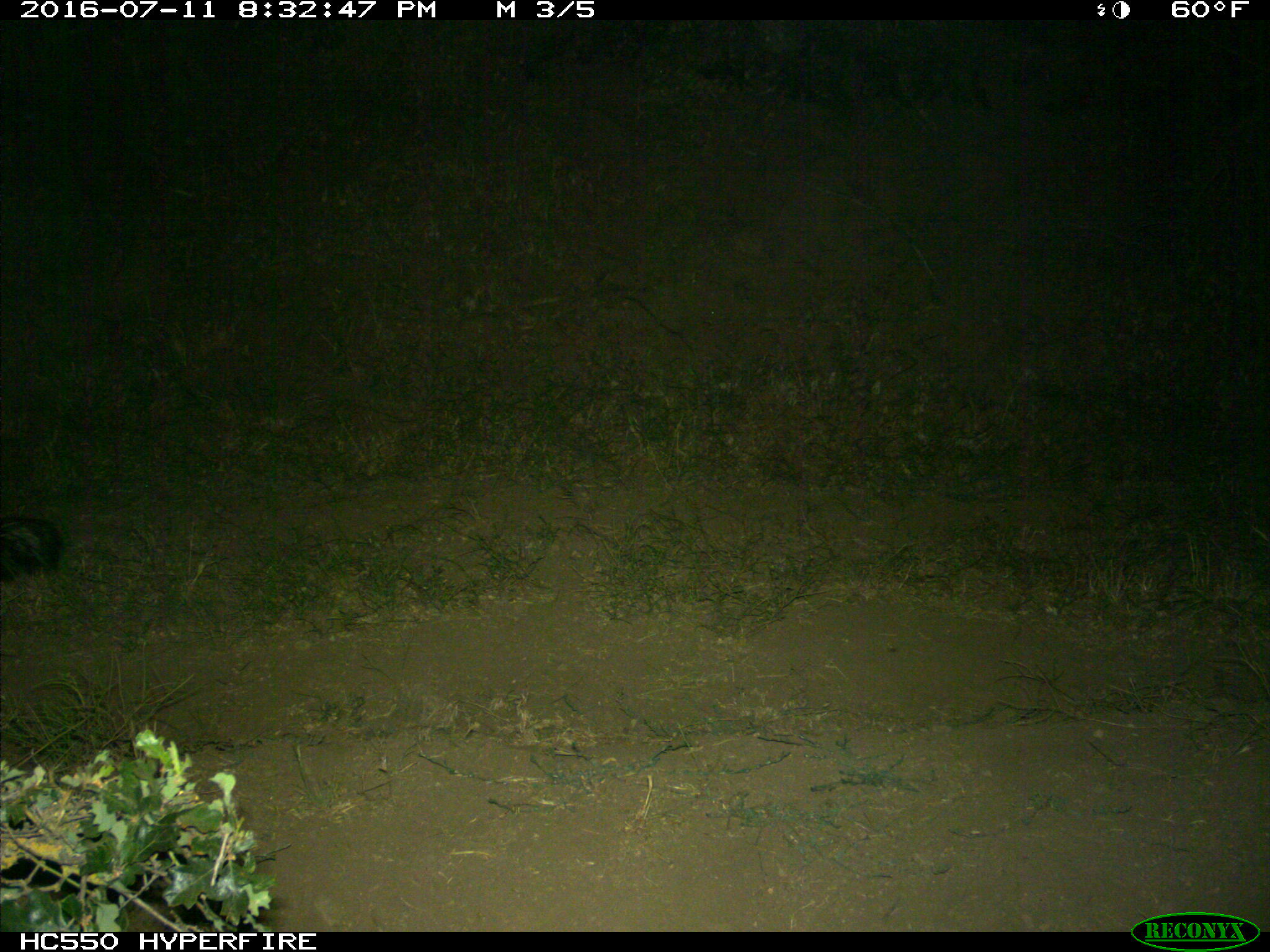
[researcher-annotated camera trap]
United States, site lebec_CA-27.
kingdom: Animalia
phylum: Chordata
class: Mammalia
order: Carnivora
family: Mephitidae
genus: Mephitis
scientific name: Mephitis mephitis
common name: striped skunk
Mephitis mephitis (striped skunk).